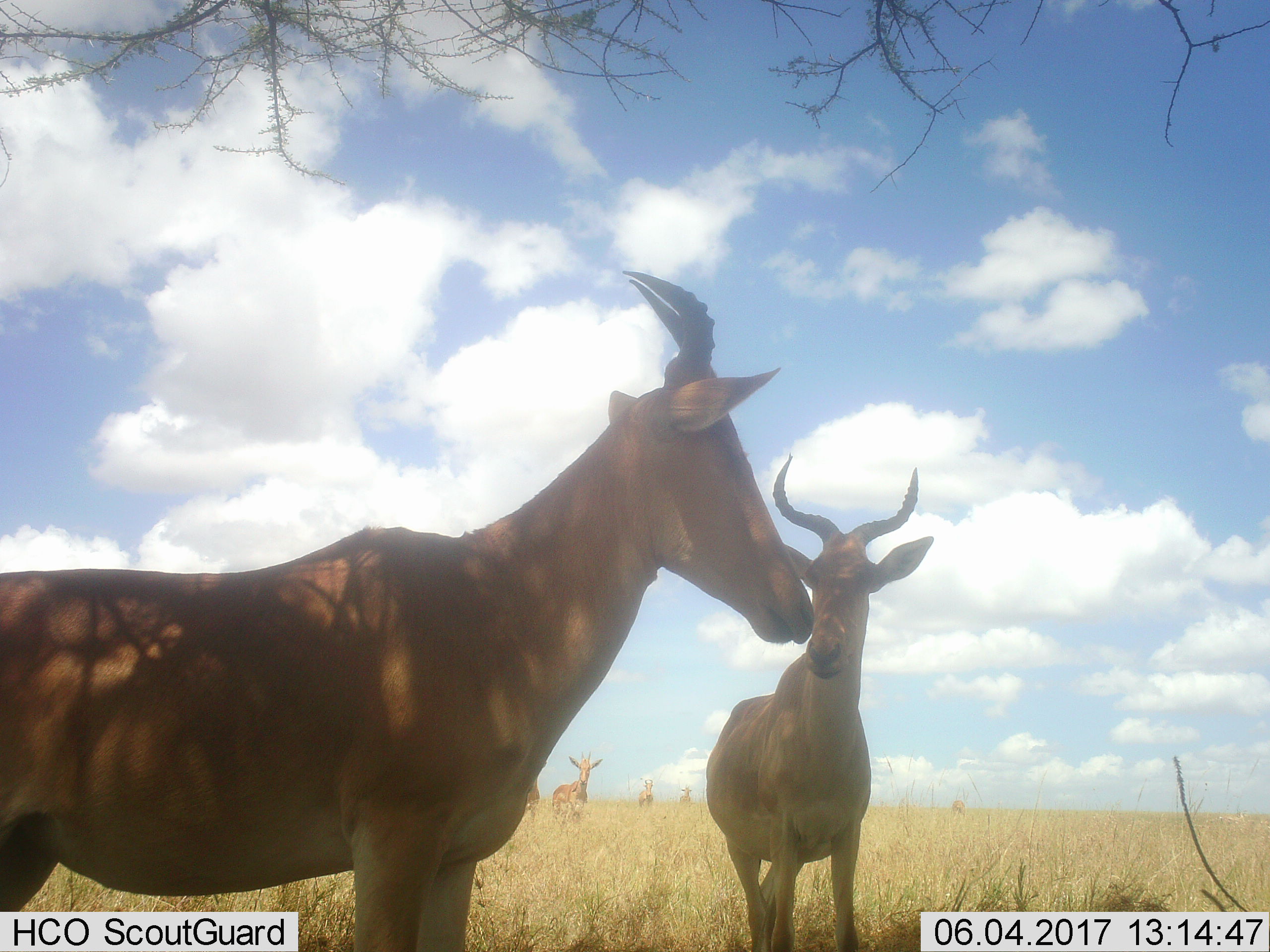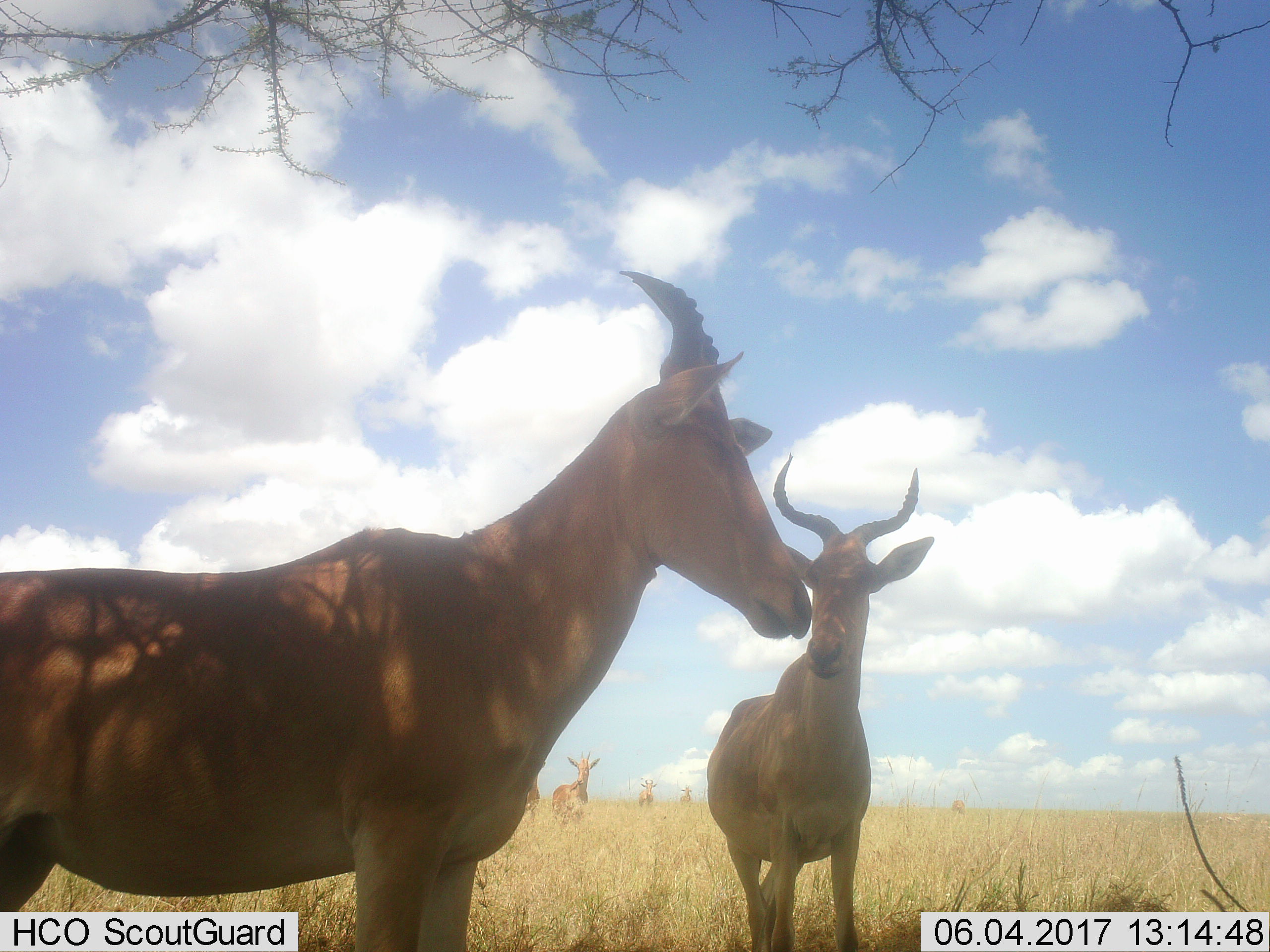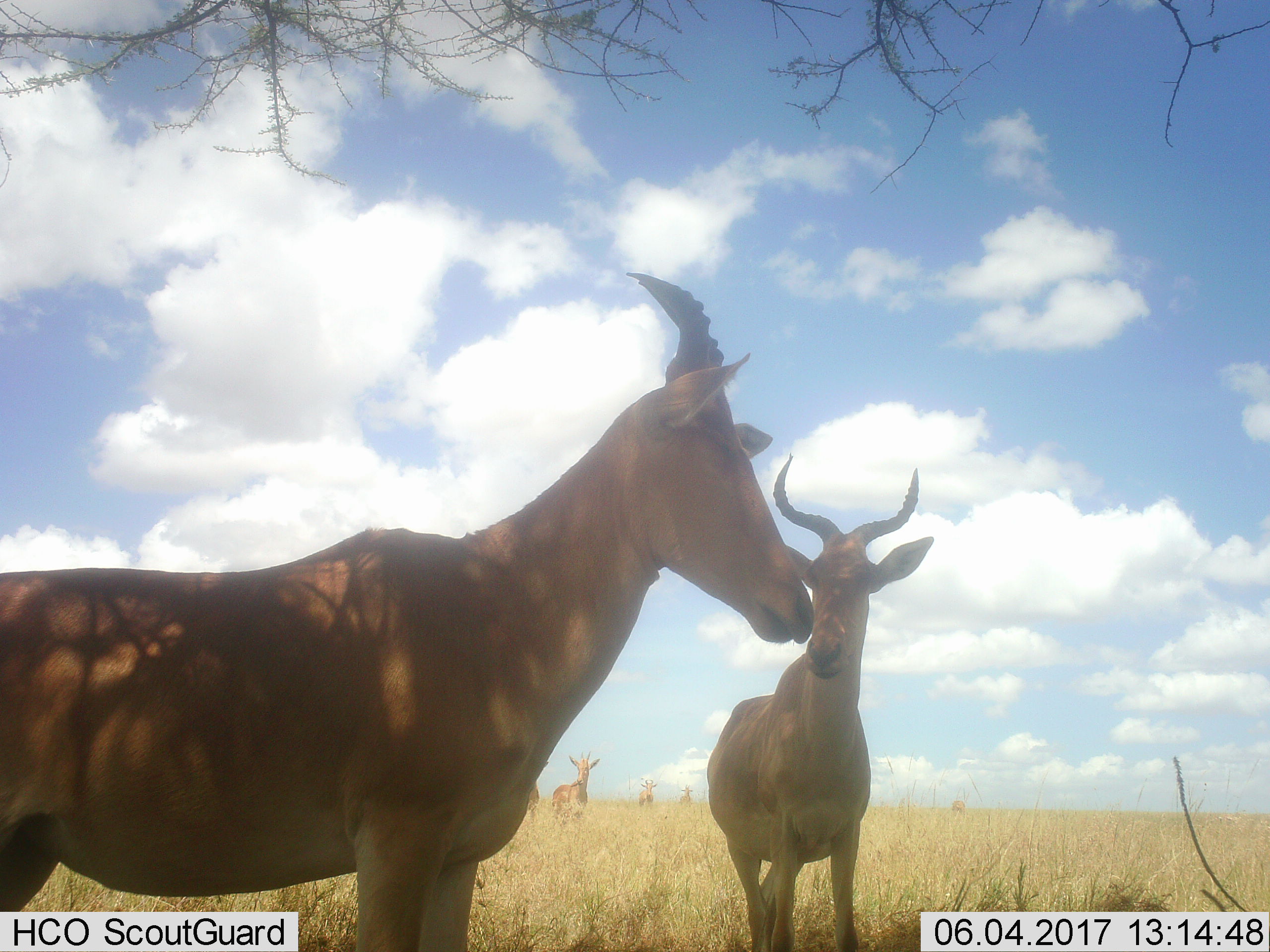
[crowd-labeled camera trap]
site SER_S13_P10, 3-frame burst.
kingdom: Animalia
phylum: Chordata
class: Mammalia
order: Artiodactyla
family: Bovidae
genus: Alcelaphus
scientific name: Alcelaphus buselaphus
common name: hartebeest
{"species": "hartebeest (Alcelaphus buselaphus)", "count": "7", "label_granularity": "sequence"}